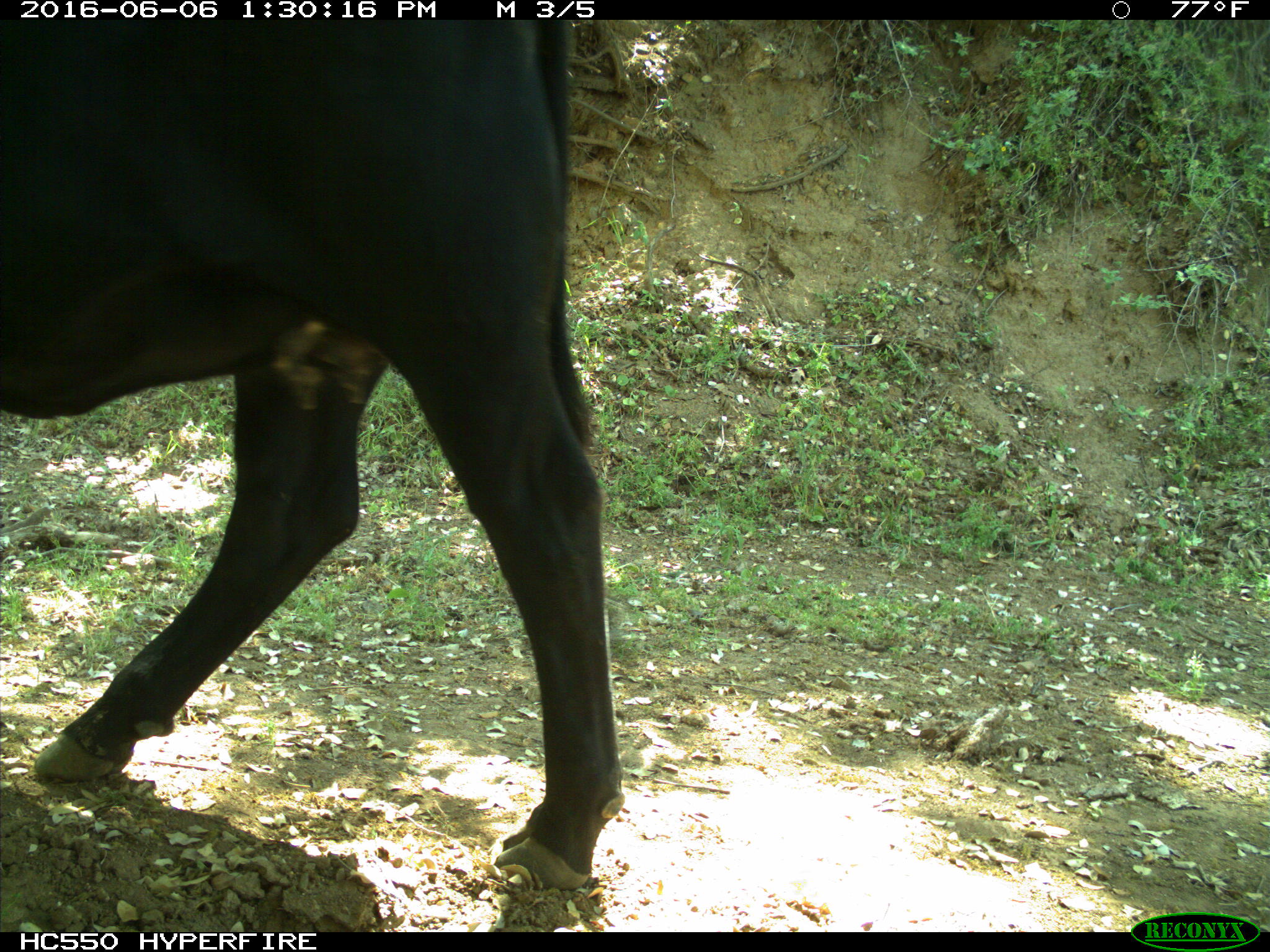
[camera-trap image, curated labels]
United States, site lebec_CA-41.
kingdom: Animalia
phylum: Chordata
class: Mammalia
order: Artiodactyla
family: Bovidae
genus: Bos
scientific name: Bos taurus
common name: domestic cow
Bos taurus (domestic cow).